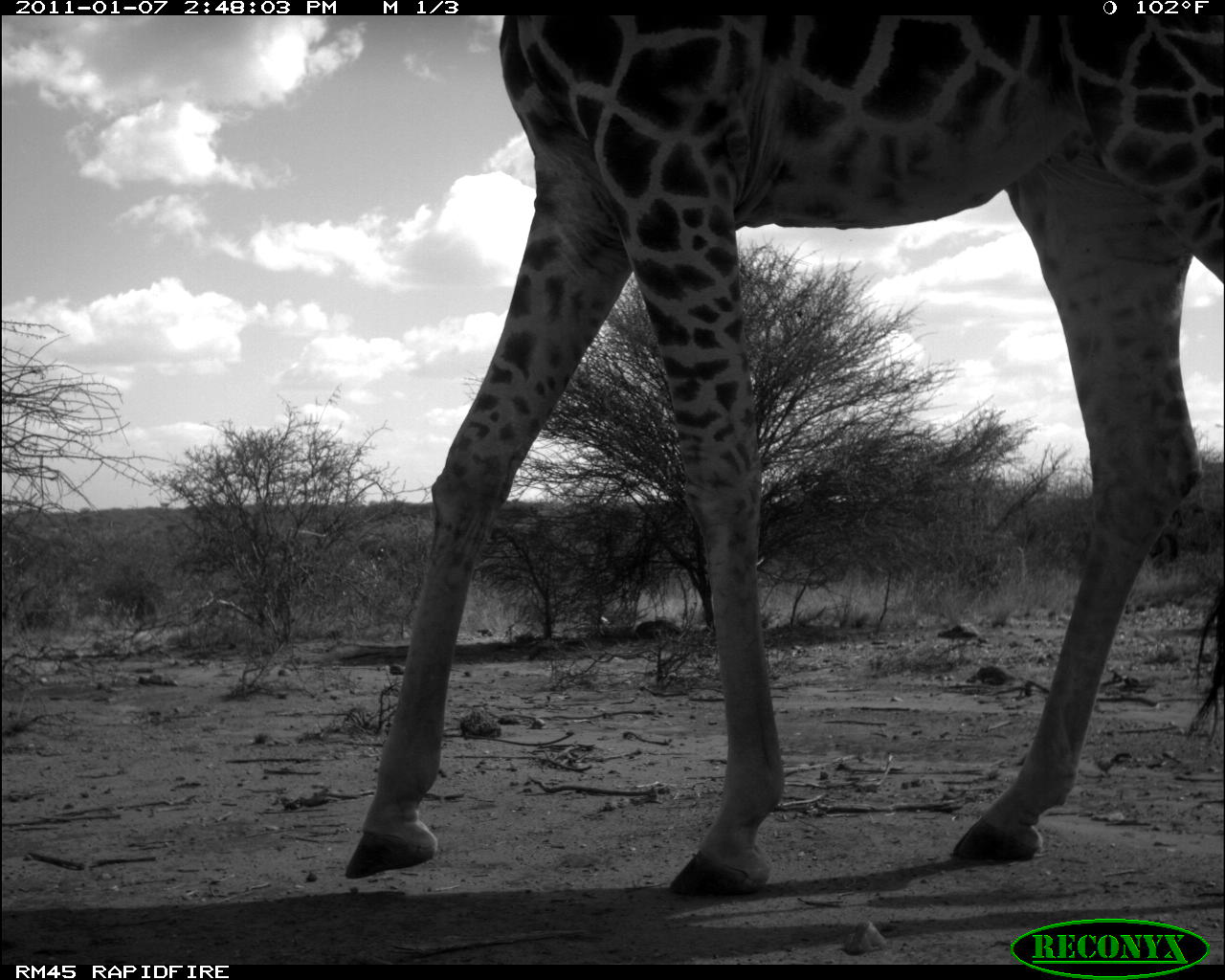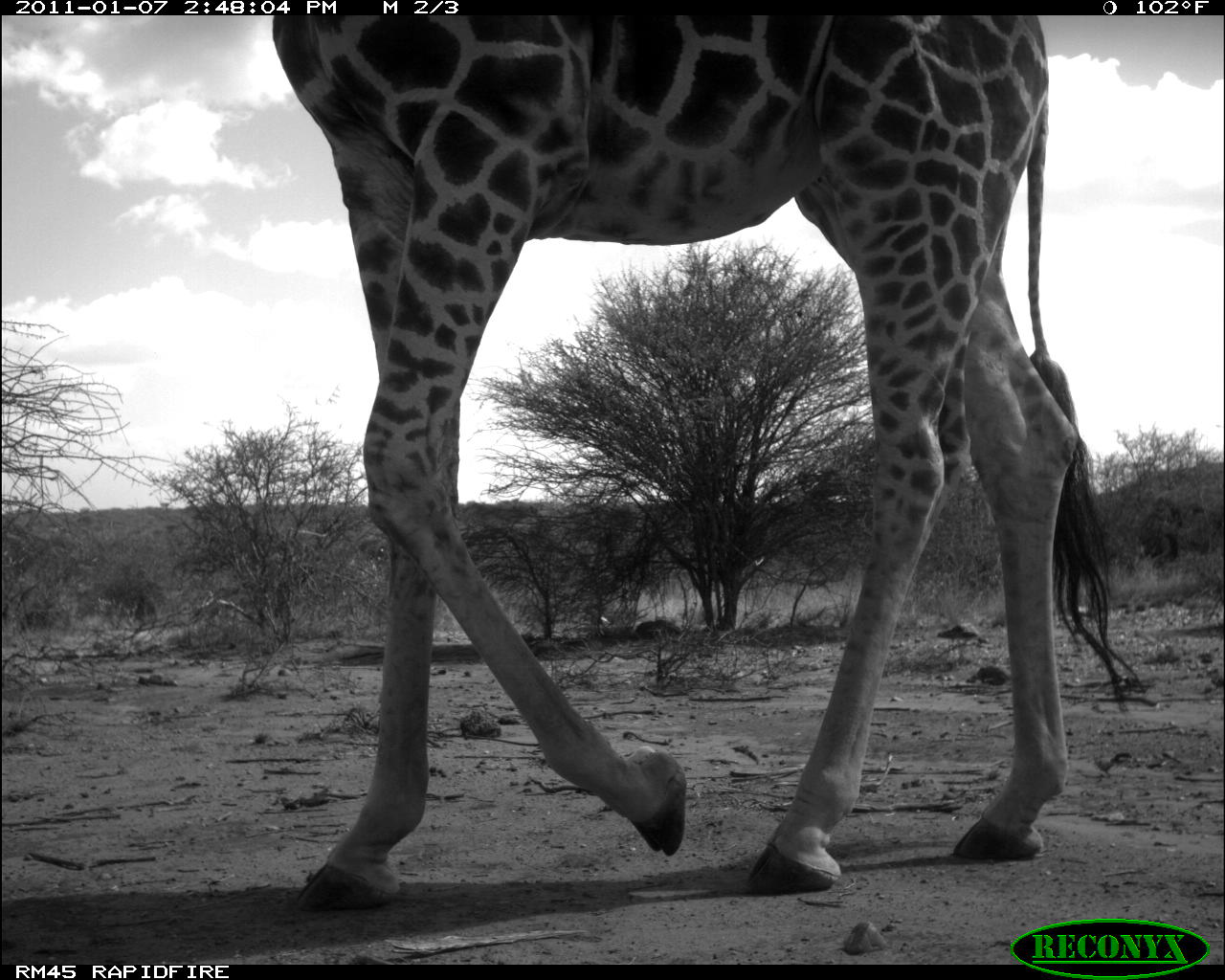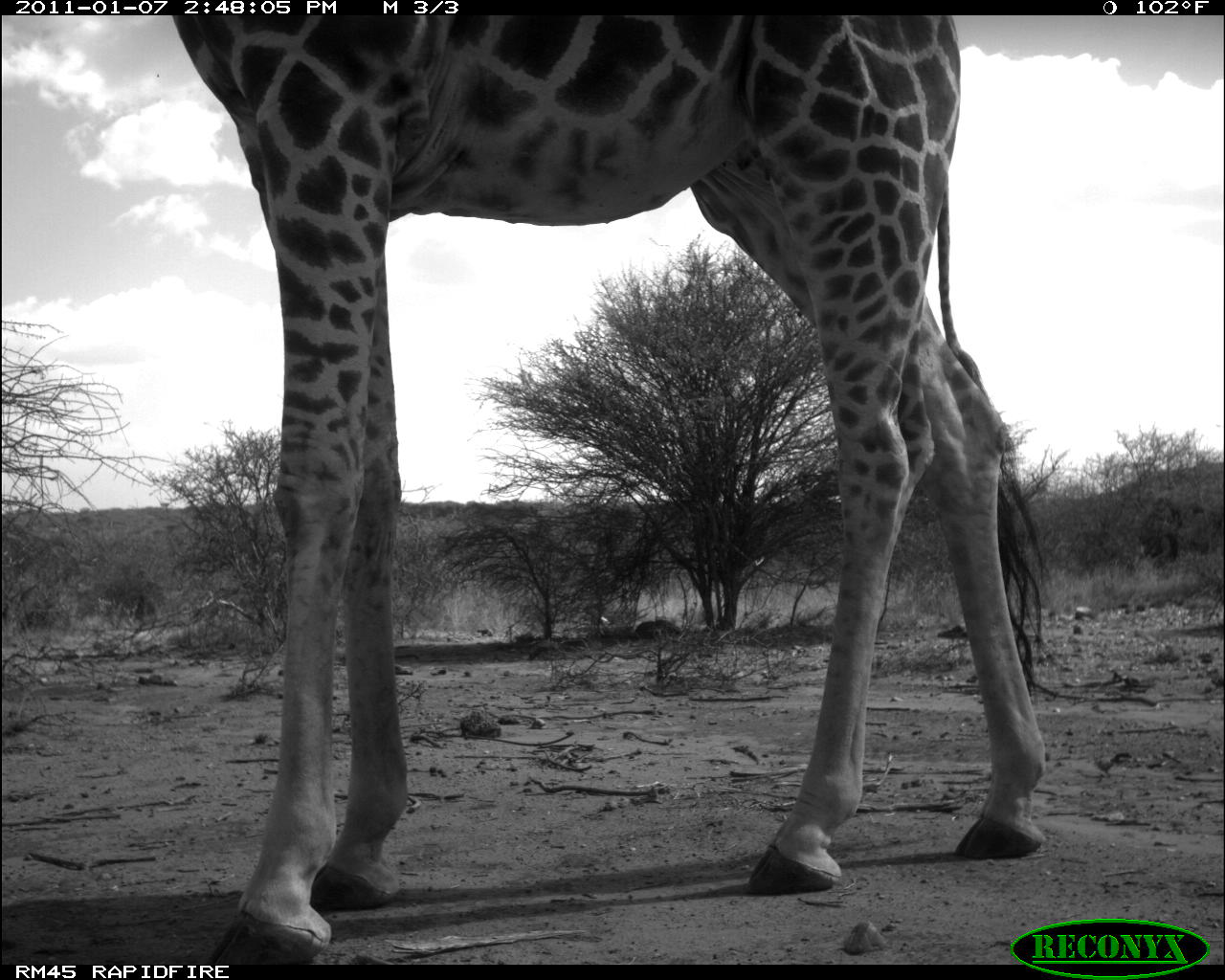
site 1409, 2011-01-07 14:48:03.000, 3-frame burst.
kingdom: Animalia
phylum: Chordata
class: Mammalia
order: Artiodactyla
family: Bovidae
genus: Madoqua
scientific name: Madoqua guentheri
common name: günther's dik-dik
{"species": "Madoqua guentheri (günther's dik-dik)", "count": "1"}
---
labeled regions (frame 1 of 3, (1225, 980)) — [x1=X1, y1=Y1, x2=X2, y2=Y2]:
madoqua guentheri: [x1=343, y1=14, x2=1221, y2=896]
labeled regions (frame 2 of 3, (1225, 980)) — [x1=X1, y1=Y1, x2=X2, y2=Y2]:
madoqua guentheri: [x1=269, y1=14, x2=1136, y2=910]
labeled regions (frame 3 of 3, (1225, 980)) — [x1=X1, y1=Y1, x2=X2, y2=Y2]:
madoqua guentheri: [x1=171, y1=14, x2=1050, y2=962]